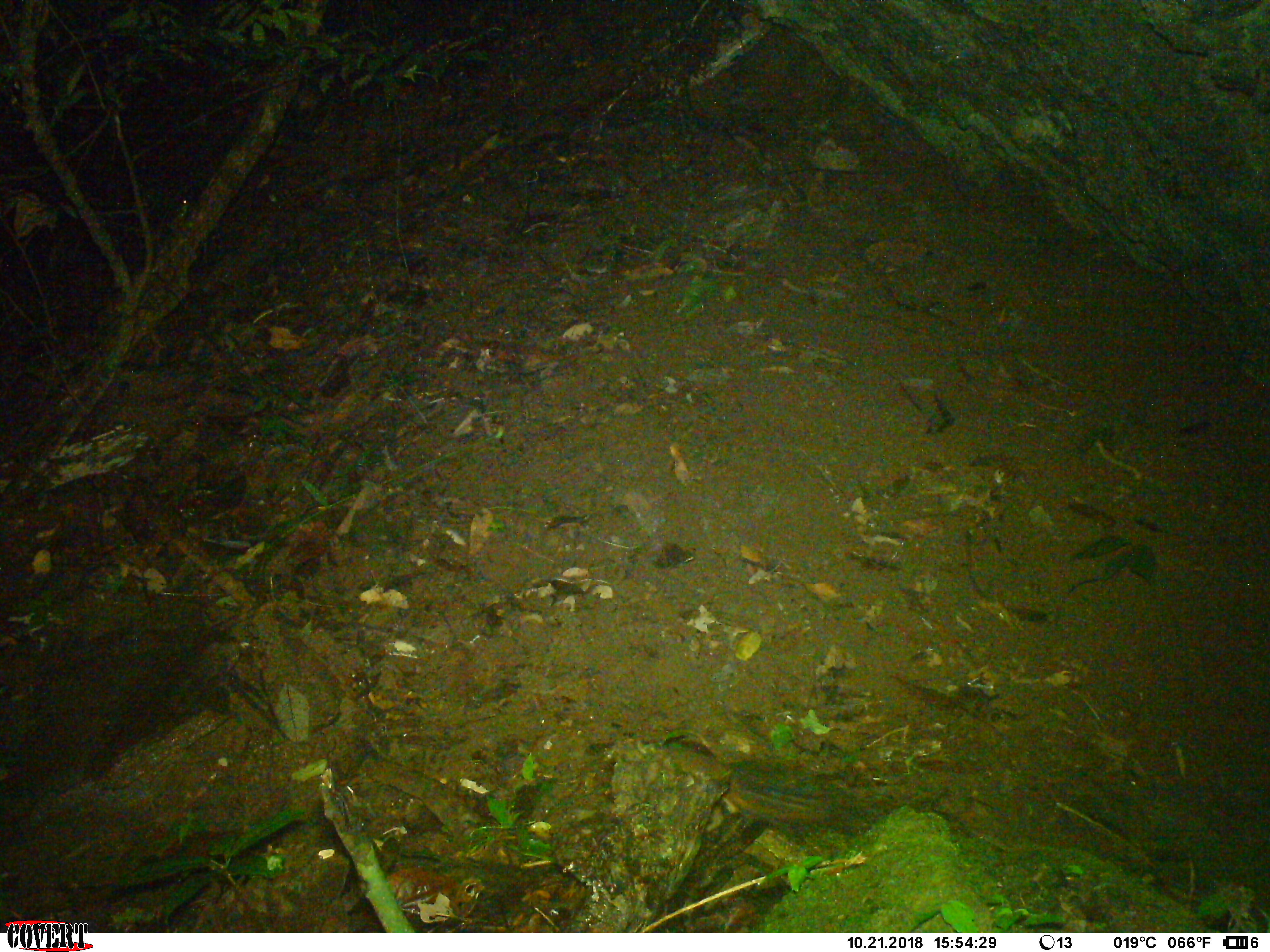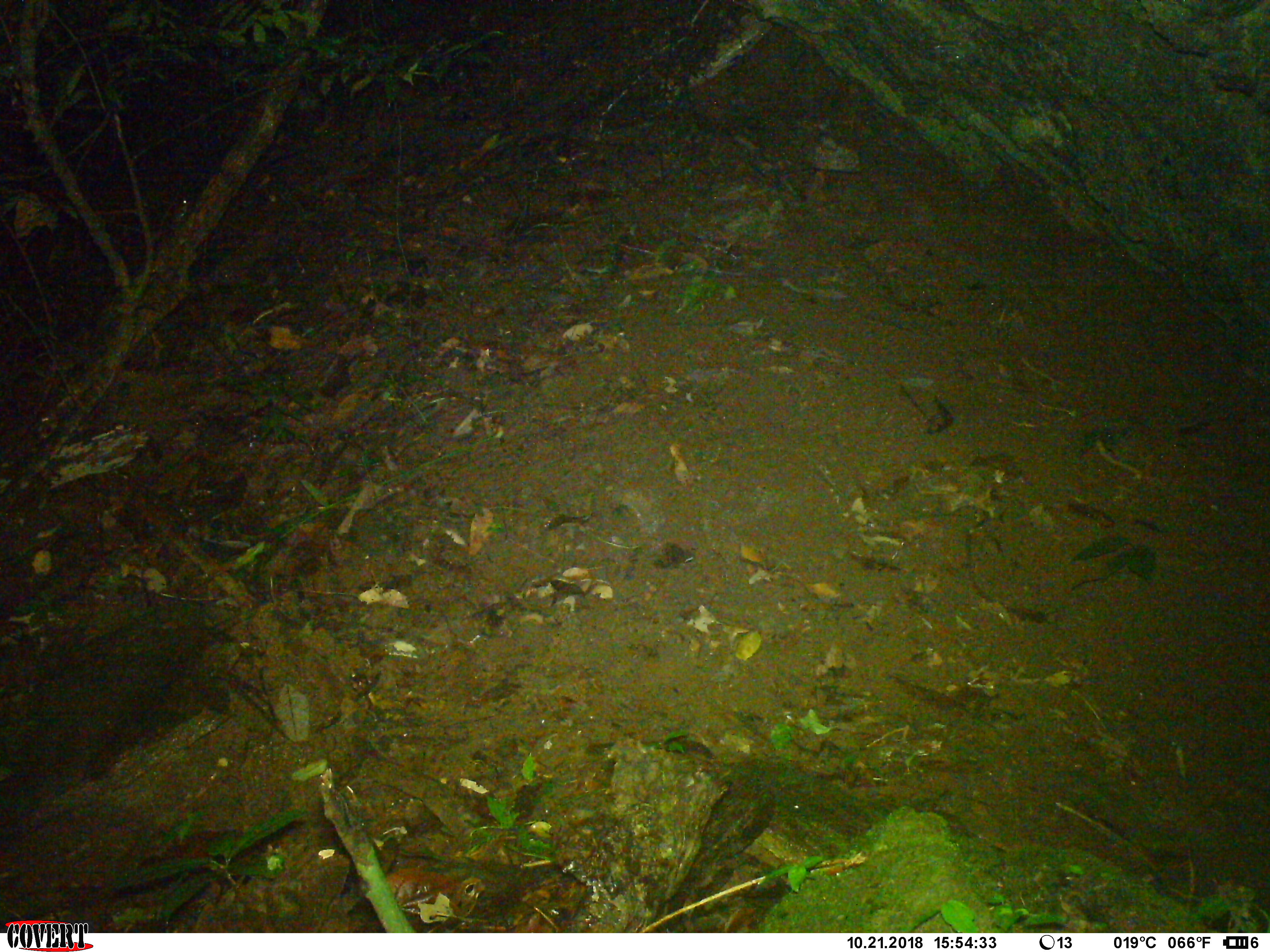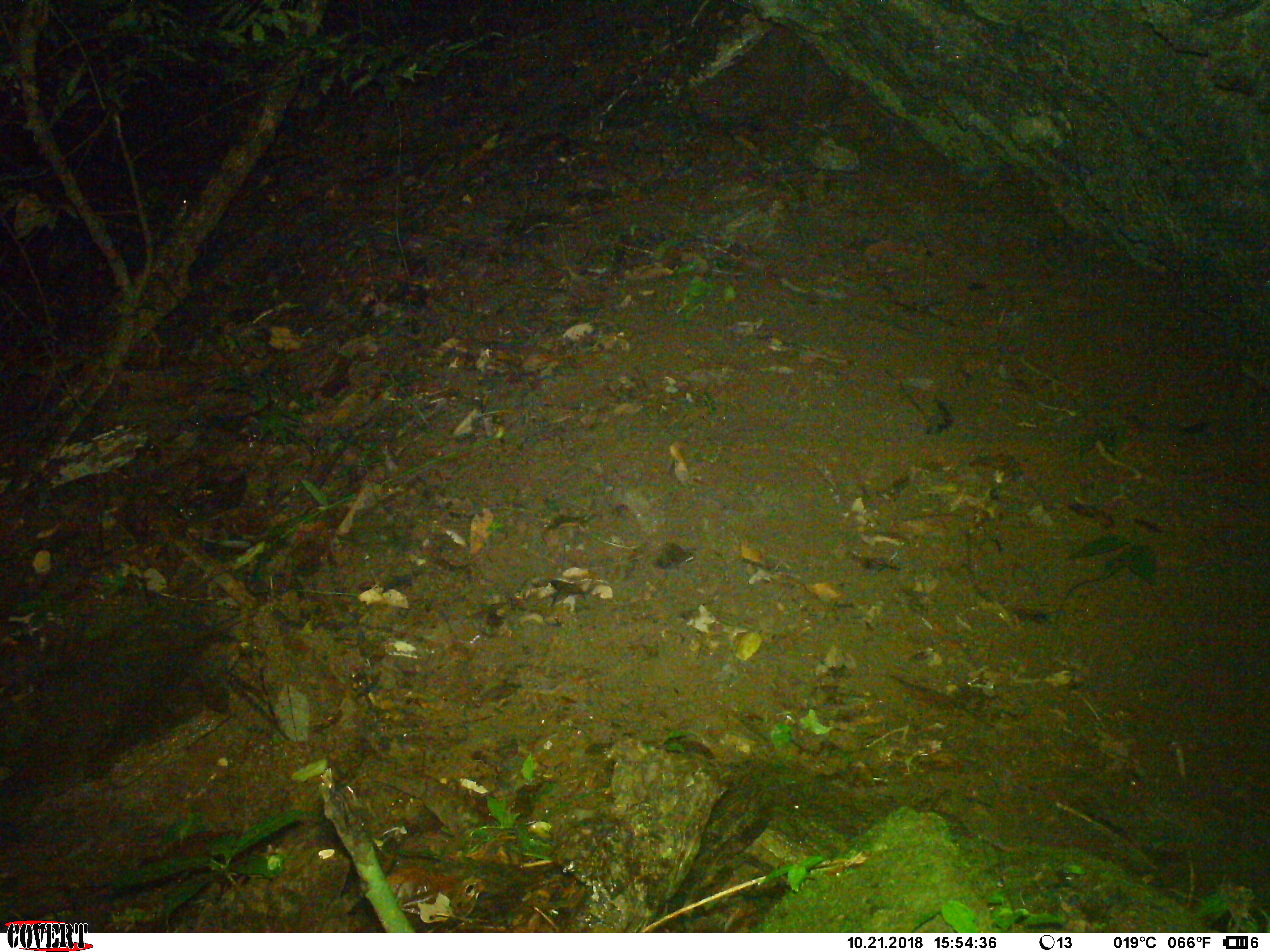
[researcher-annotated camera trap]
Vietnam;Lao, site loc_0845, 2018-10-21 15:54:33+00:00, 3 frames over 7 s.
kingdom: Animalia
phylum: Chordata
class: Mammalia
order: Rodentia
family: Sciuridae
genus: Dremomys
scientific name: Dremomys rufigenis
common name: red-cheeked squirrel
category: red cheeked squirrel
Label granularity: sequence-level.